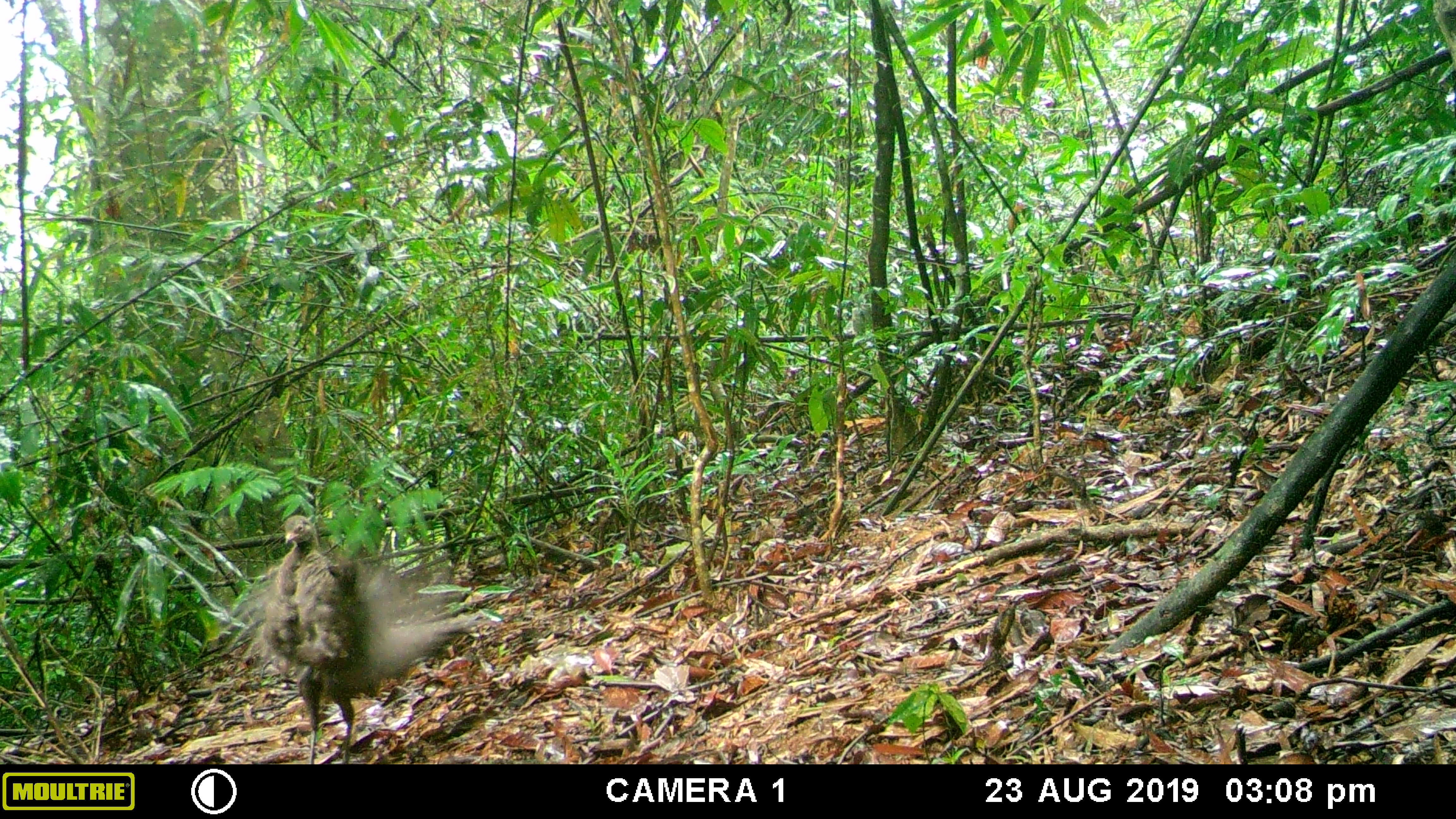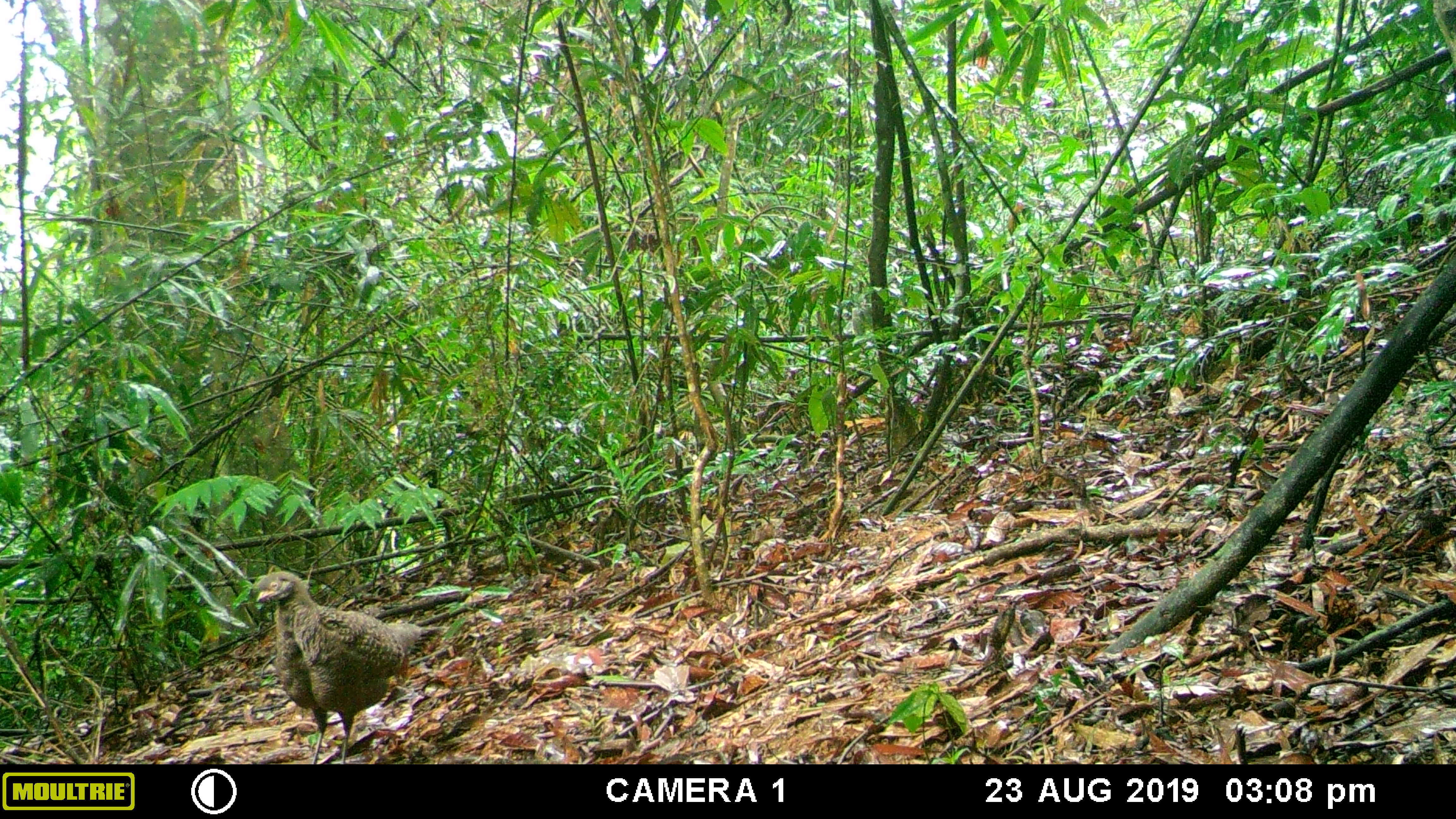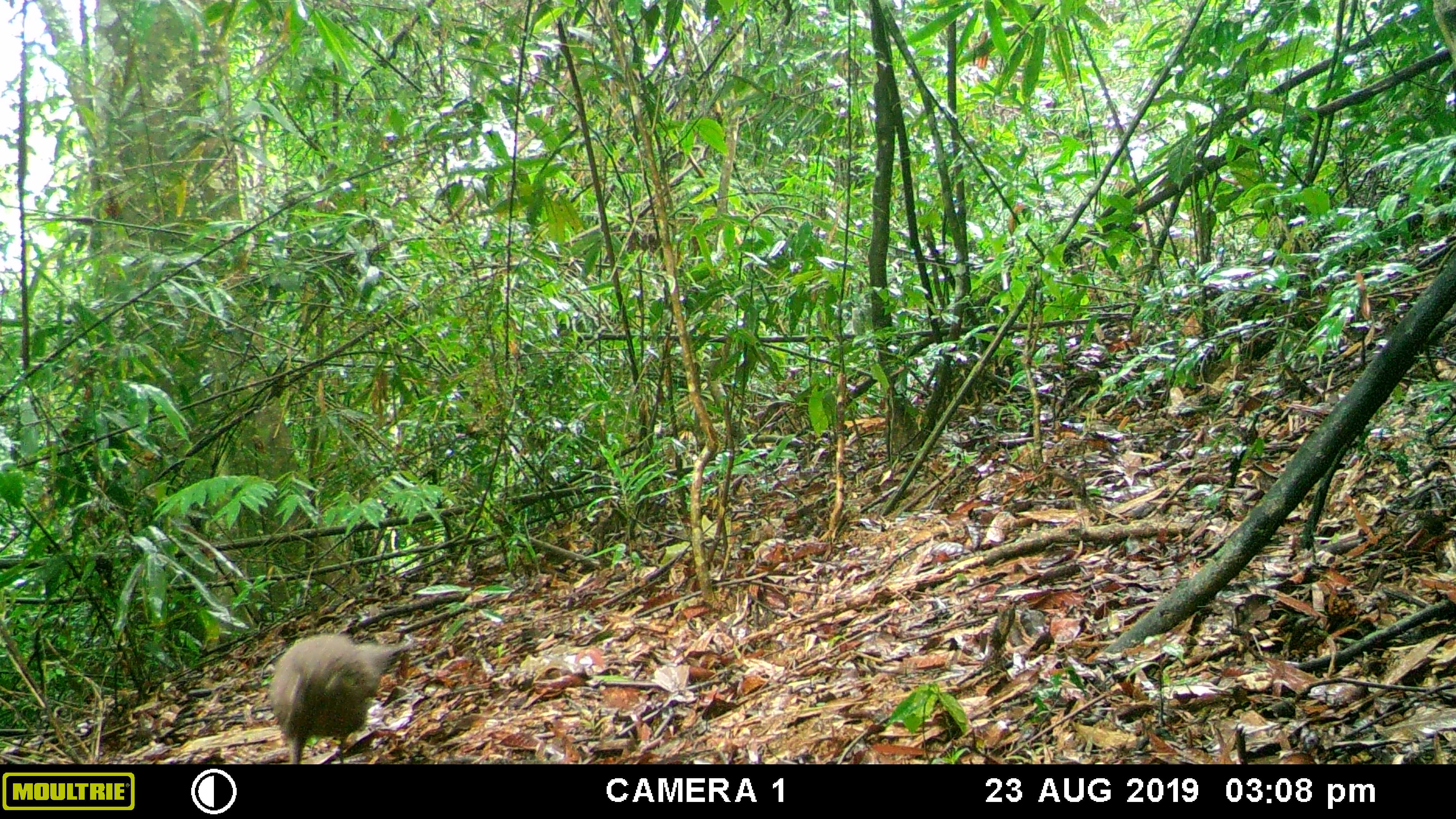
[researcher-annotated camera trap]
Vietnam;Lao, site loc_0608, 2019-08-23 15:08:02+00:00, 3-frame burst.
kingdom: Animalia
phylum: Chordata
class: Aves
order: Galliformes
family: Phasianidae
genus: Polyplectron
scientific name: Polyplectron bicalcaratum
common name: gray peacock-pheasant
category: grey peacock pheasant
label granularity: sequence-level